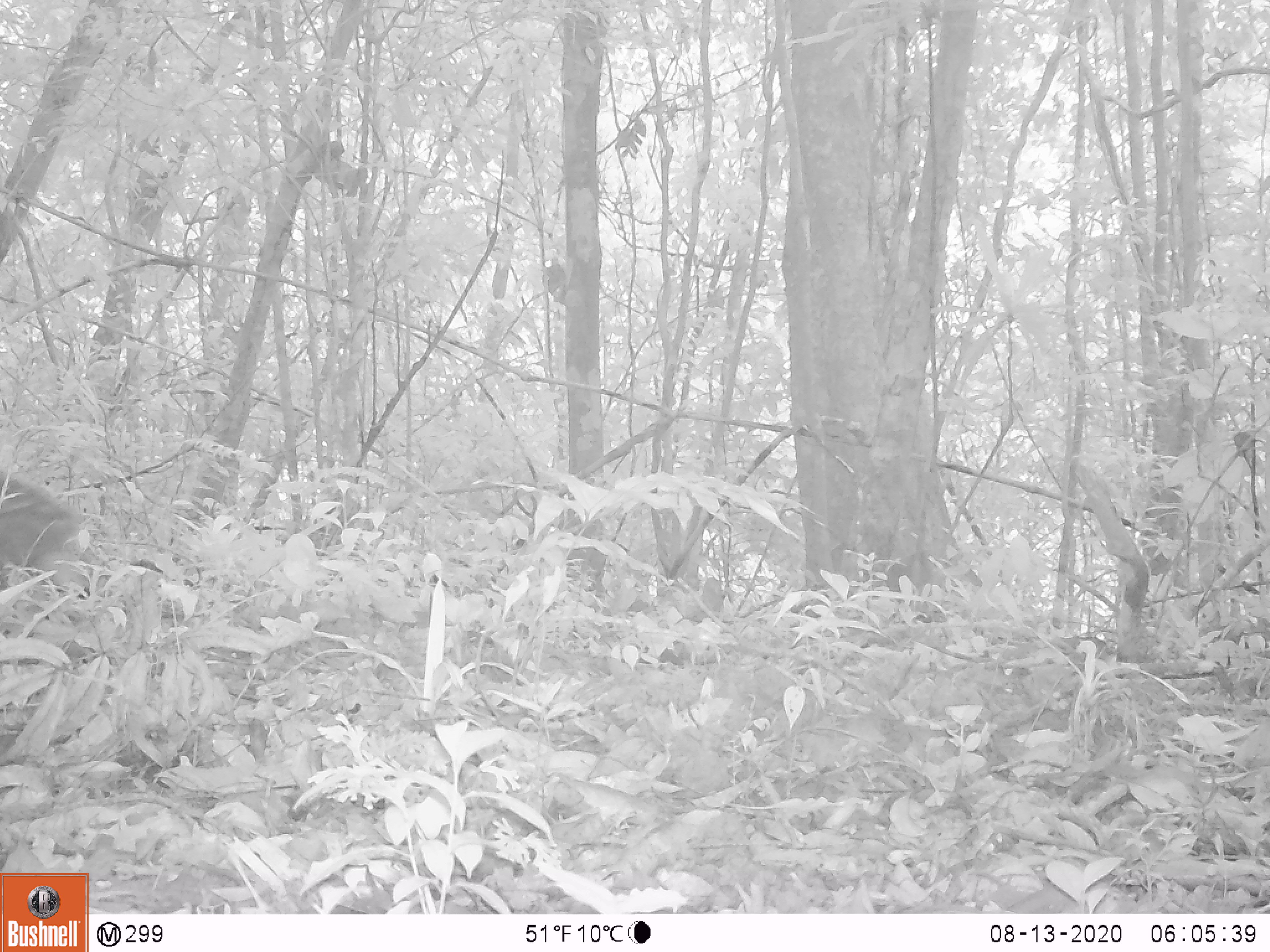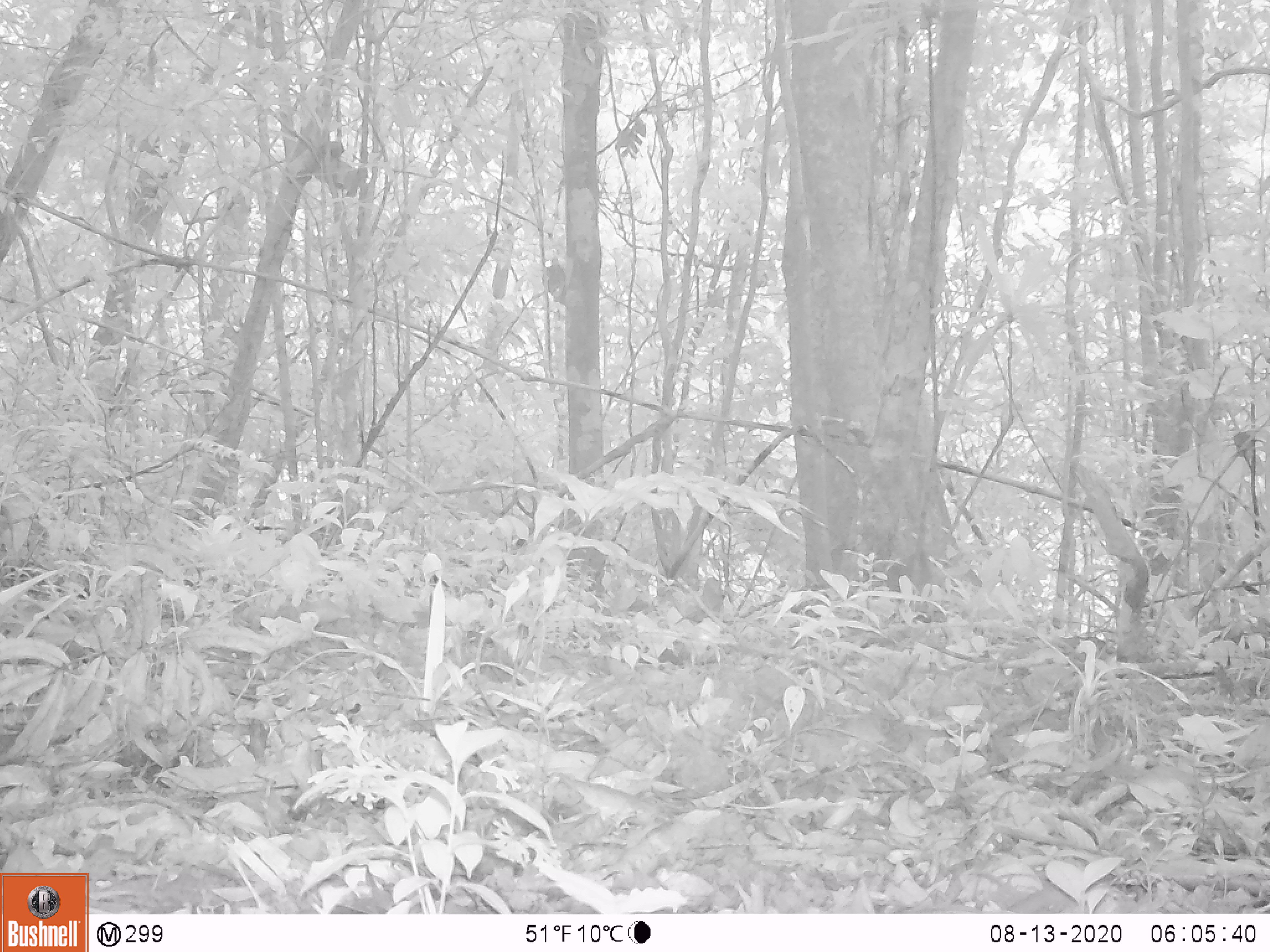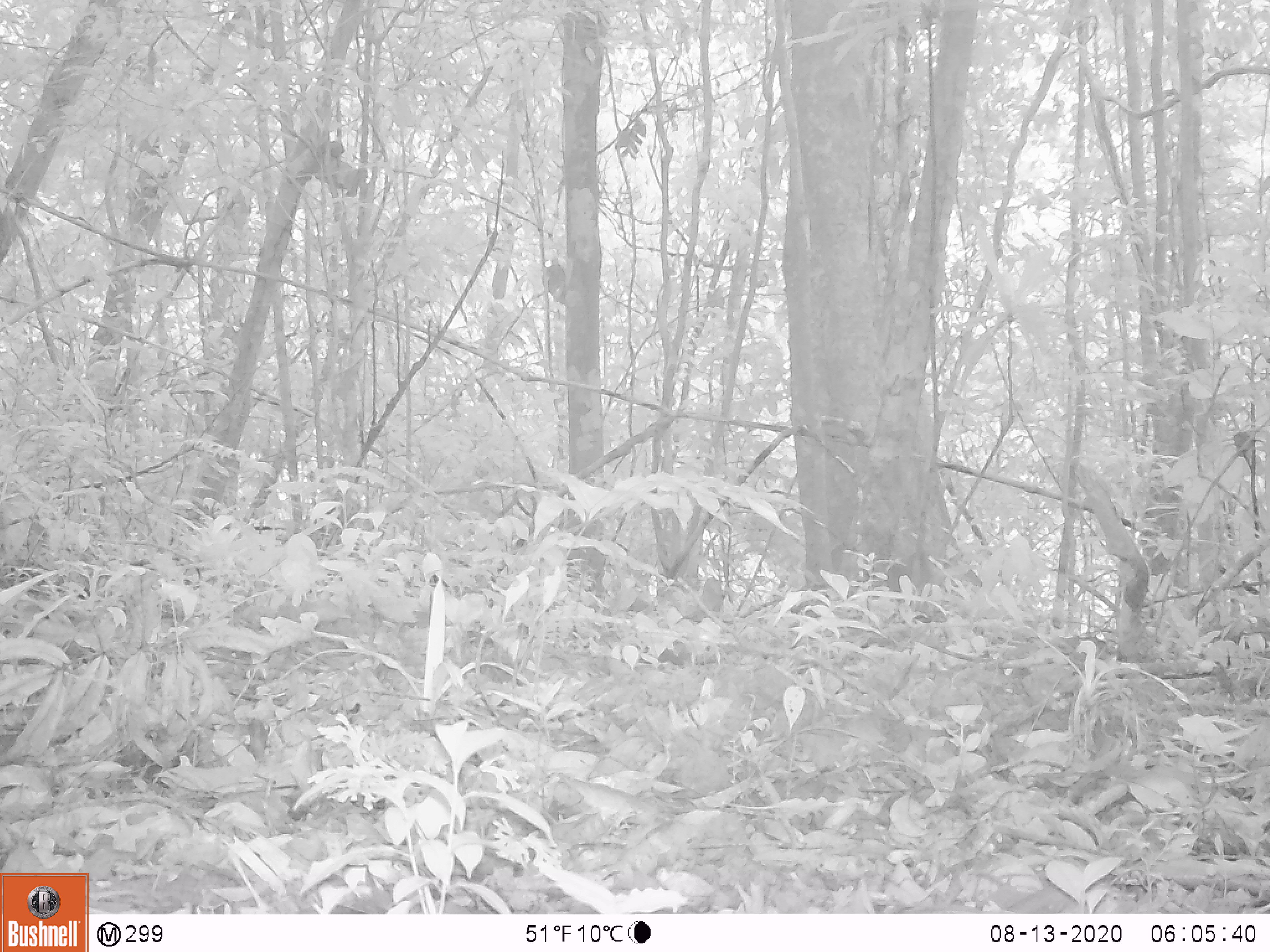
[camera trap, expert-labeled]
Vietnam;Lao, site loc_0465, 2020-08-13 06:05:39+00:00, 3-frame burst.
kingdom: Animalia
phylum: Chordata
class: Mammalia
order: Artiodactyla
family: Suidae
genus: Sus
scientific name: Sus scrofa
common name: eurasian wild pig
Eurasian wild pig (Sus scrofa). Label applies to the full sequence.